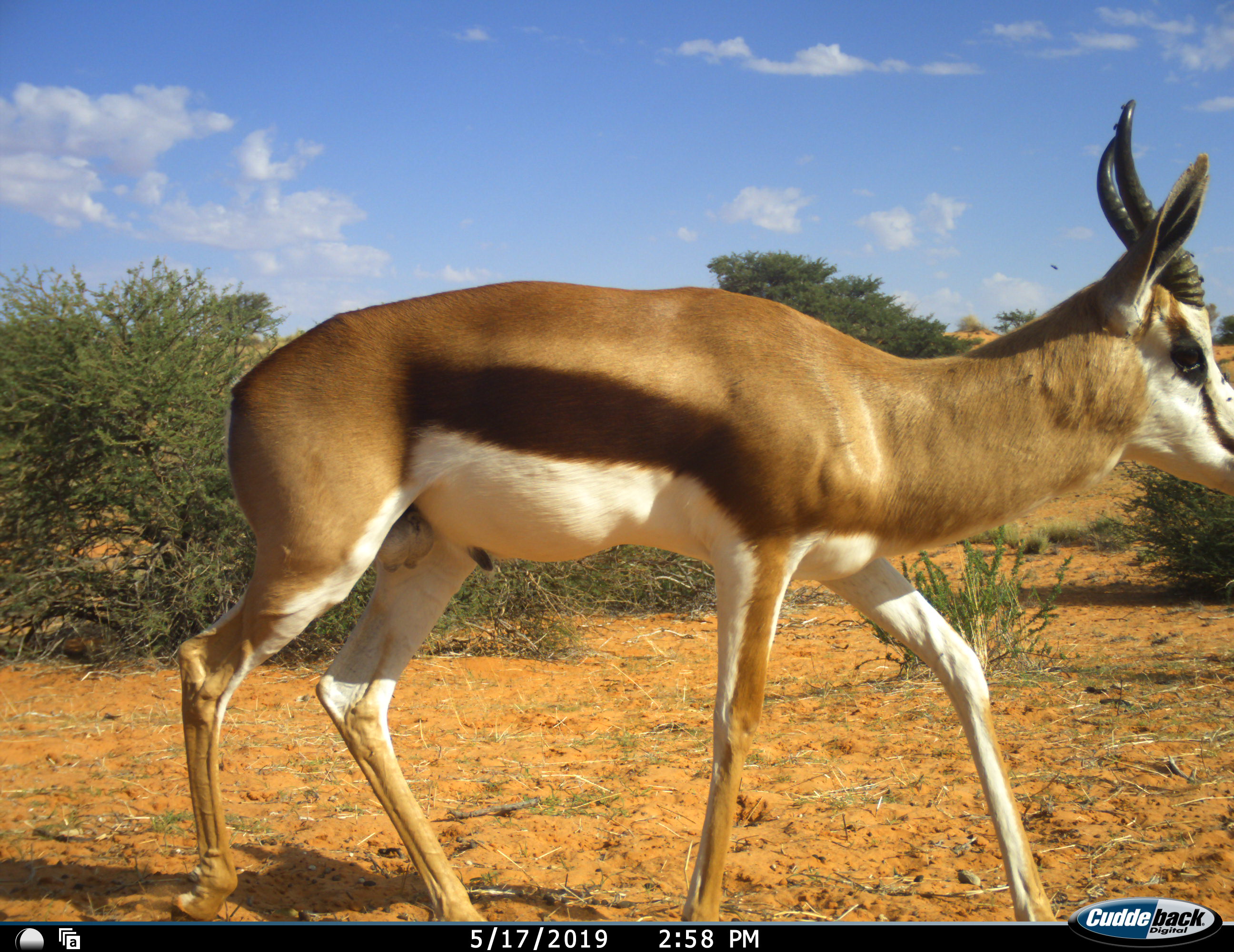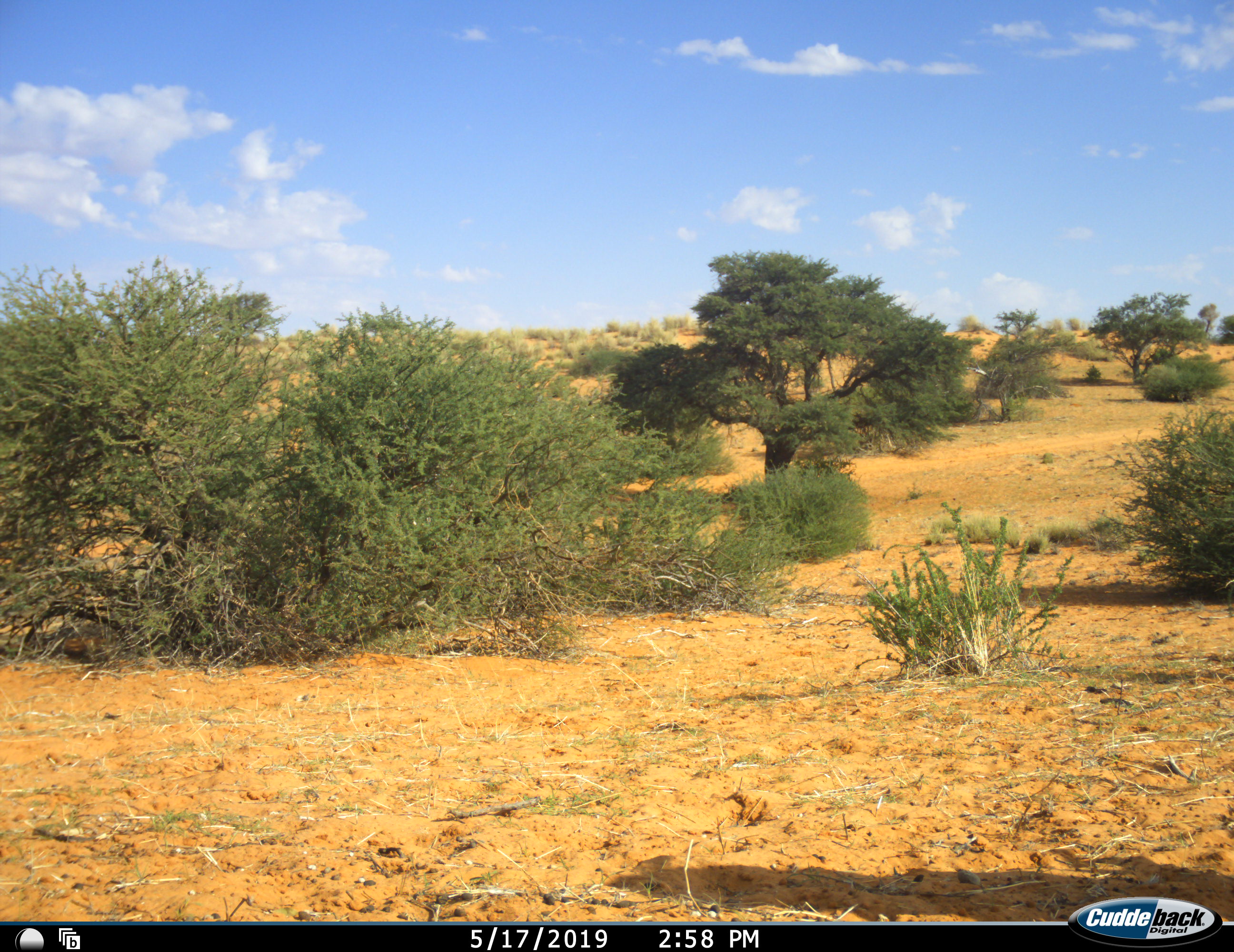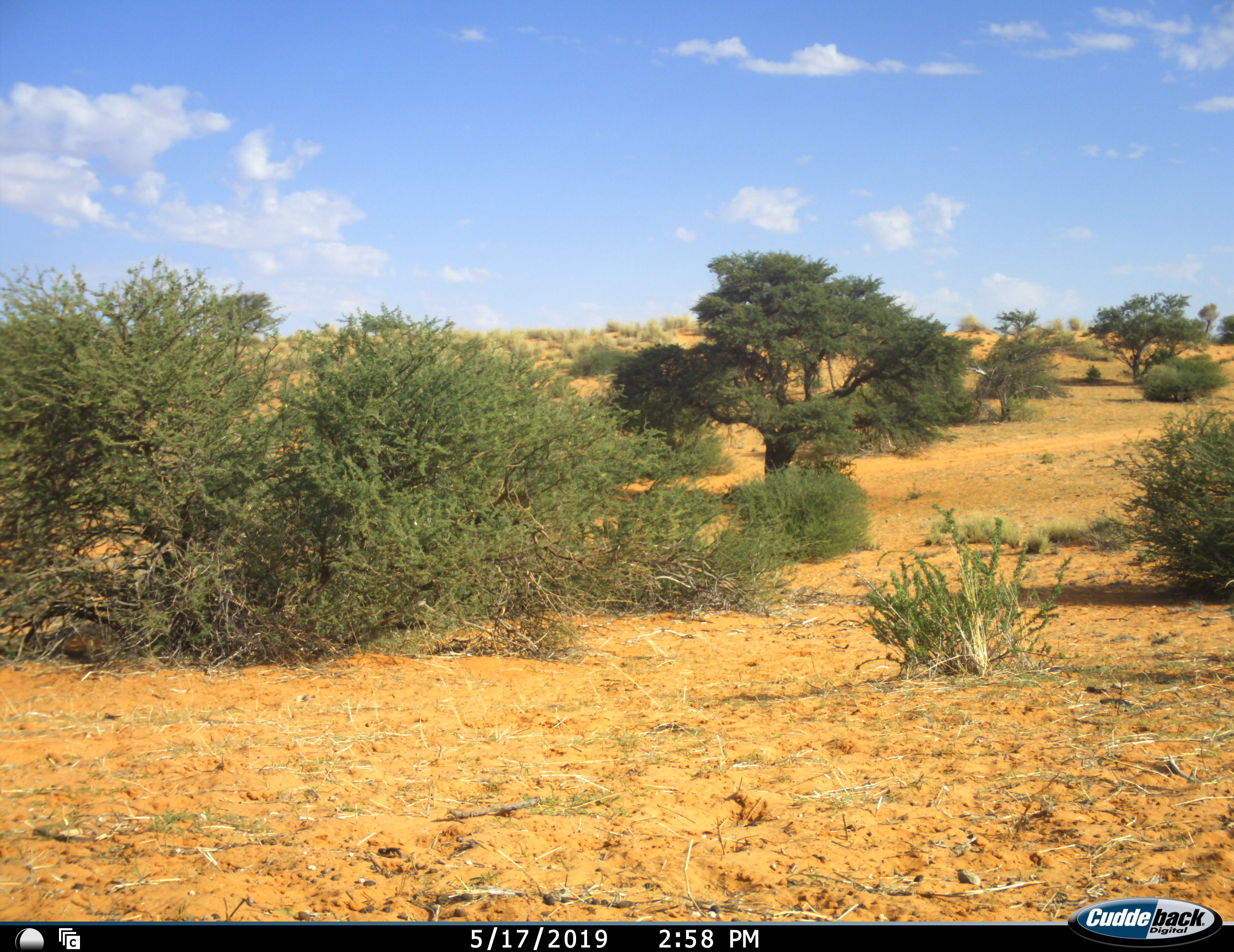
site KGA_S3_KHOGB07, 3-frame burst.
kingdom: Animalia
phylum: Chordata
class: Mammalia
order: Artiodactyla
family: Bovidae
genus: Antidorcas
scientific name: Antidorcas marsupialis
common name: springbok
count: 1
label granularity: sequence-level